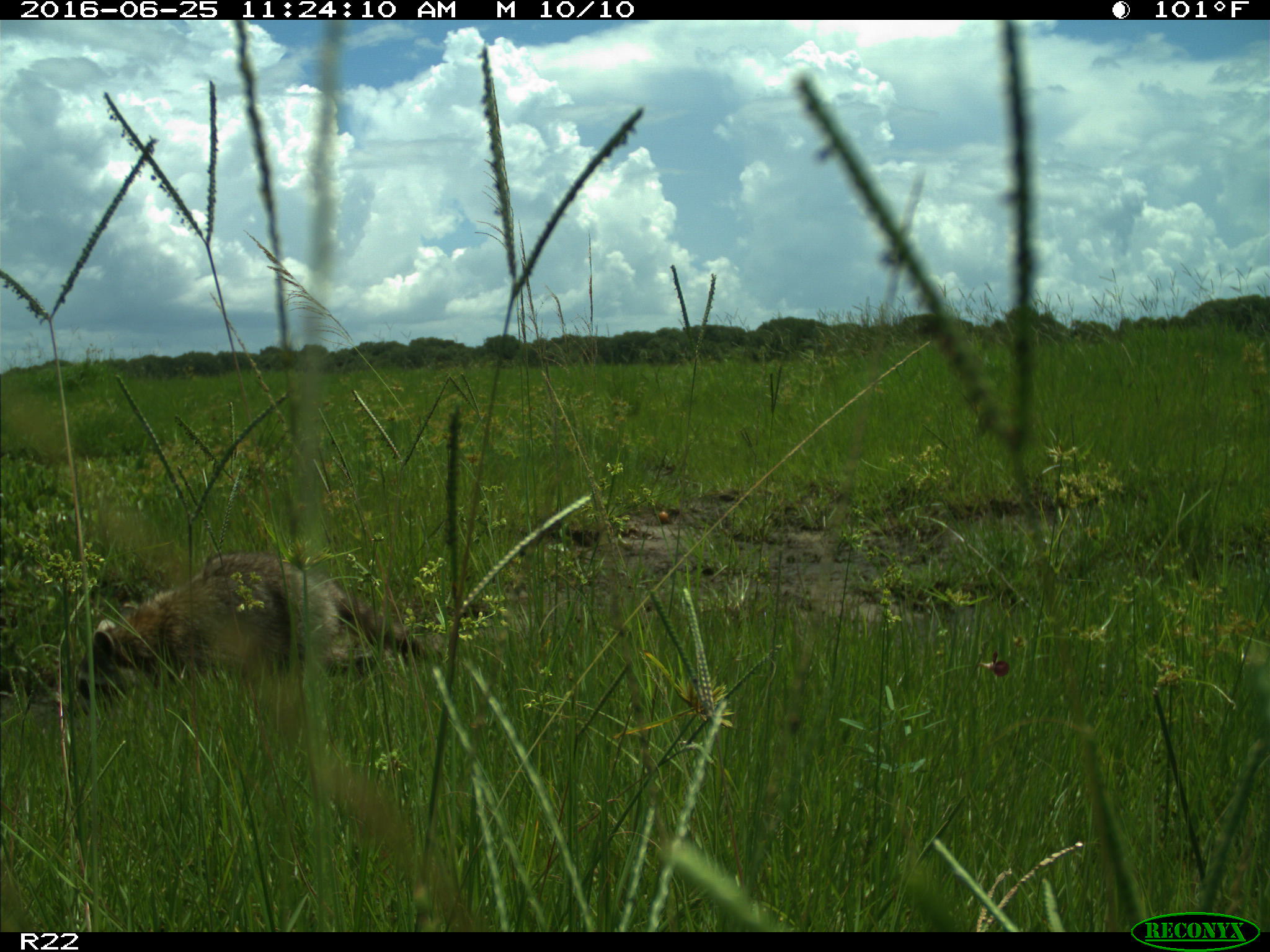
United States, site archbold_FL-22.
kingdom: Animalia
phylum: Chordata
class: Mammalia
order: Carnivora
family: Procyonidae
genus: Procyon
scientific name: Procyon lotor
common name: common raccoon